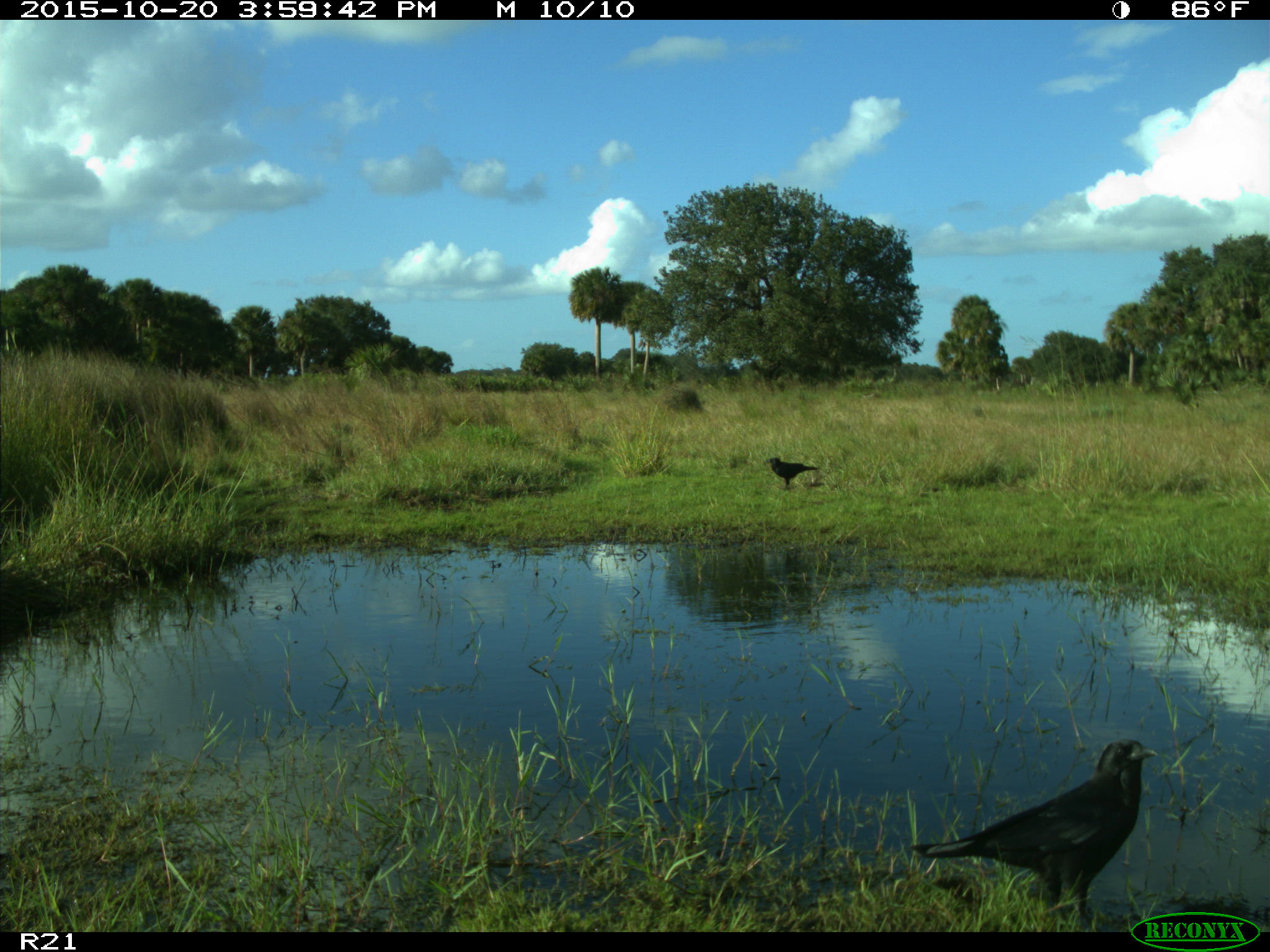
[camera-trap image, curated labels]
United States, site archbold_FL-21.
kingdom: Animalia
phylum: Chordata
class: Aves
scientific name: Aves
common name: birds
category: unidentified bird